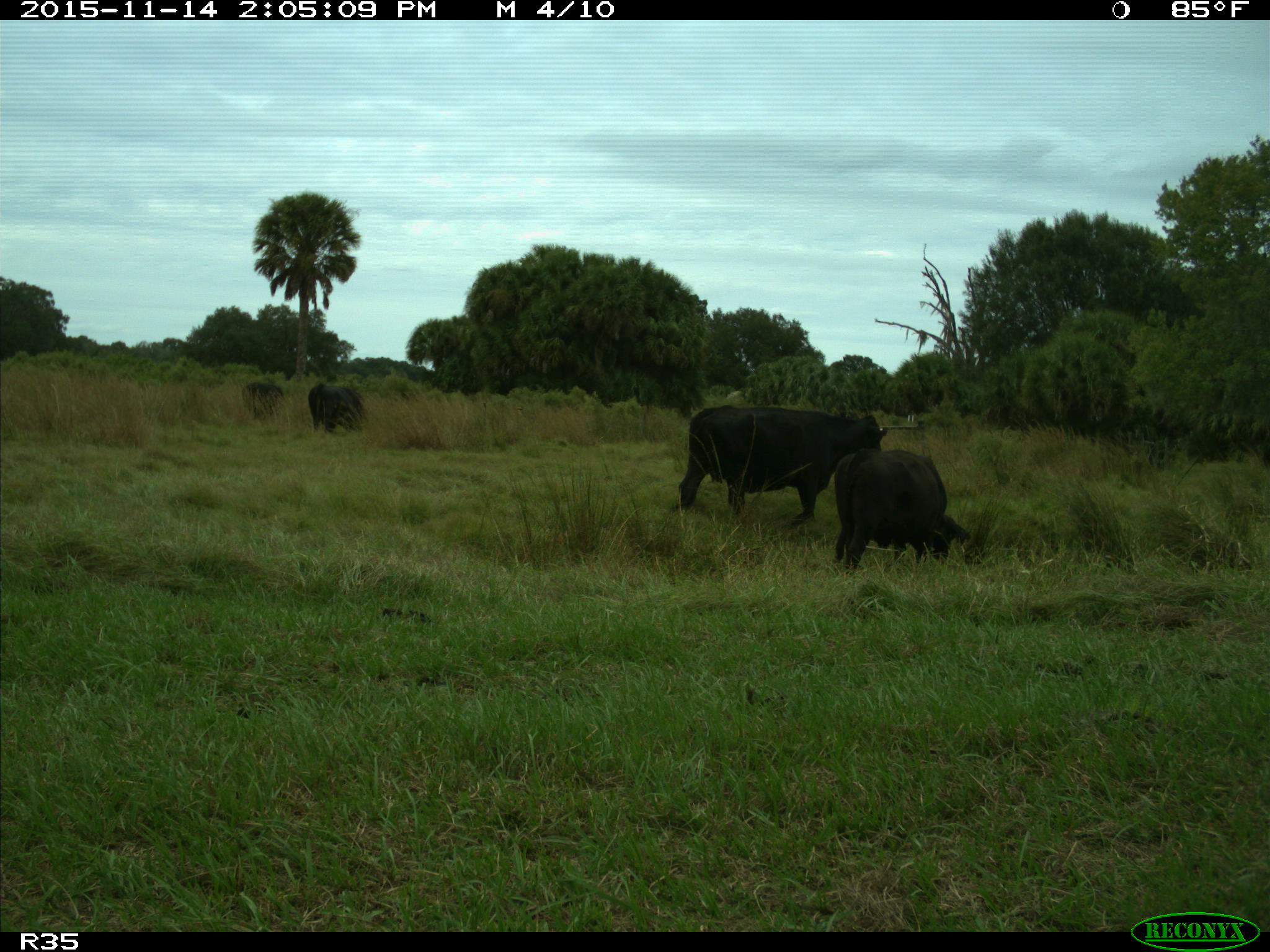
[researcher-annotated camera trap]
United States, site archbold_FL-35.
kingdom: Animalia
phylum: Chordata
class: Mammalia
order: Artiodactyla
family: Bovidae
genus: Bos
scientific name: Bos taurus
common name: domestic cow